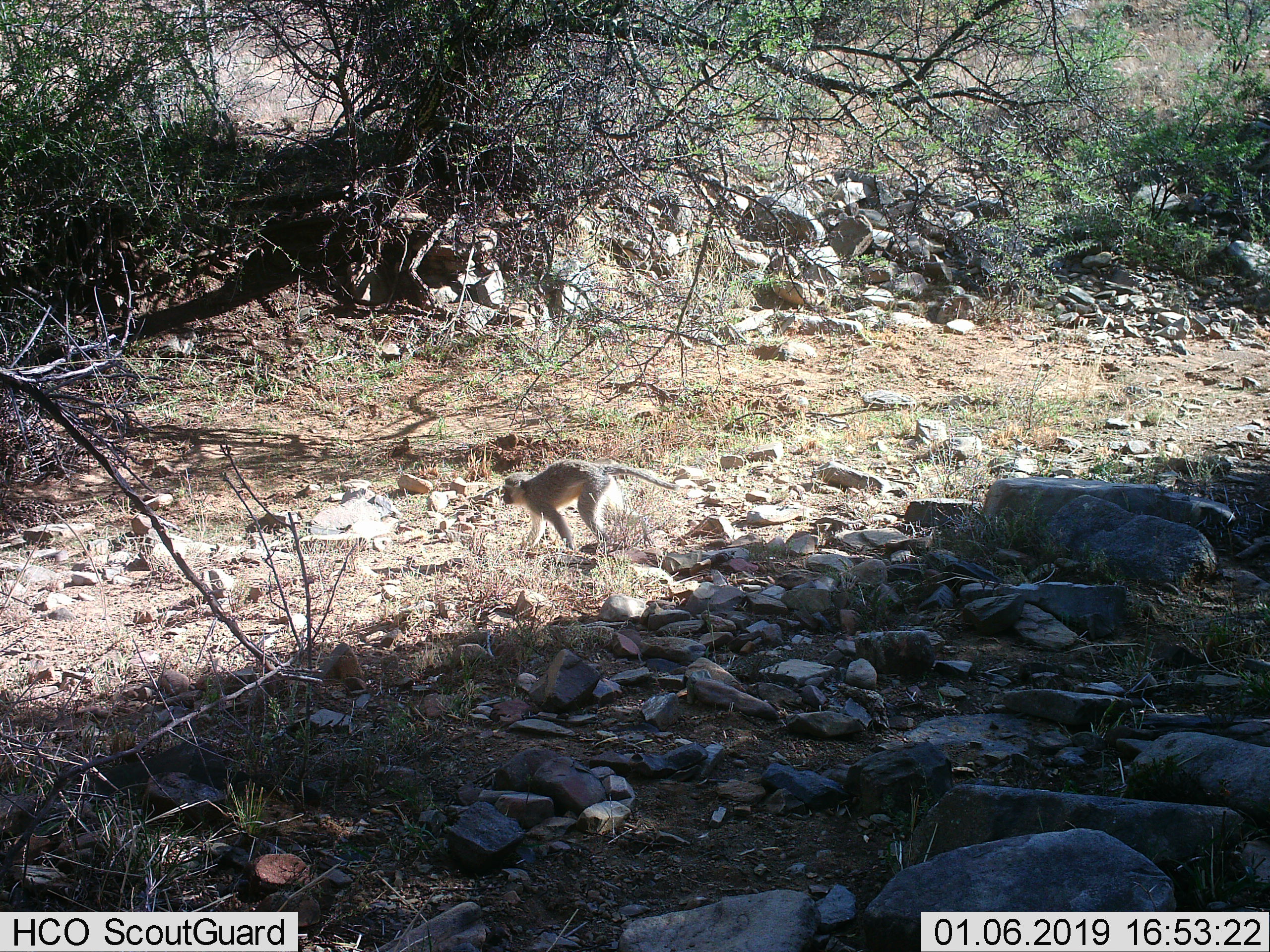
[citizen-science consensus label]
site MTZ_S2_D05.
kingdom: Animalia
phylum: Chordata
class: Mammalia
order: Primates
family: Cercopithecidae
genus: Chlorocebus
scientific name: Chlorocebus pygerythrus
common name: vervet monkey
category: monkeyvervet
Monkeyvervet (vervet monkey) (Chlorocebus pygerythrus), count 1. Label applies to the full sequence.